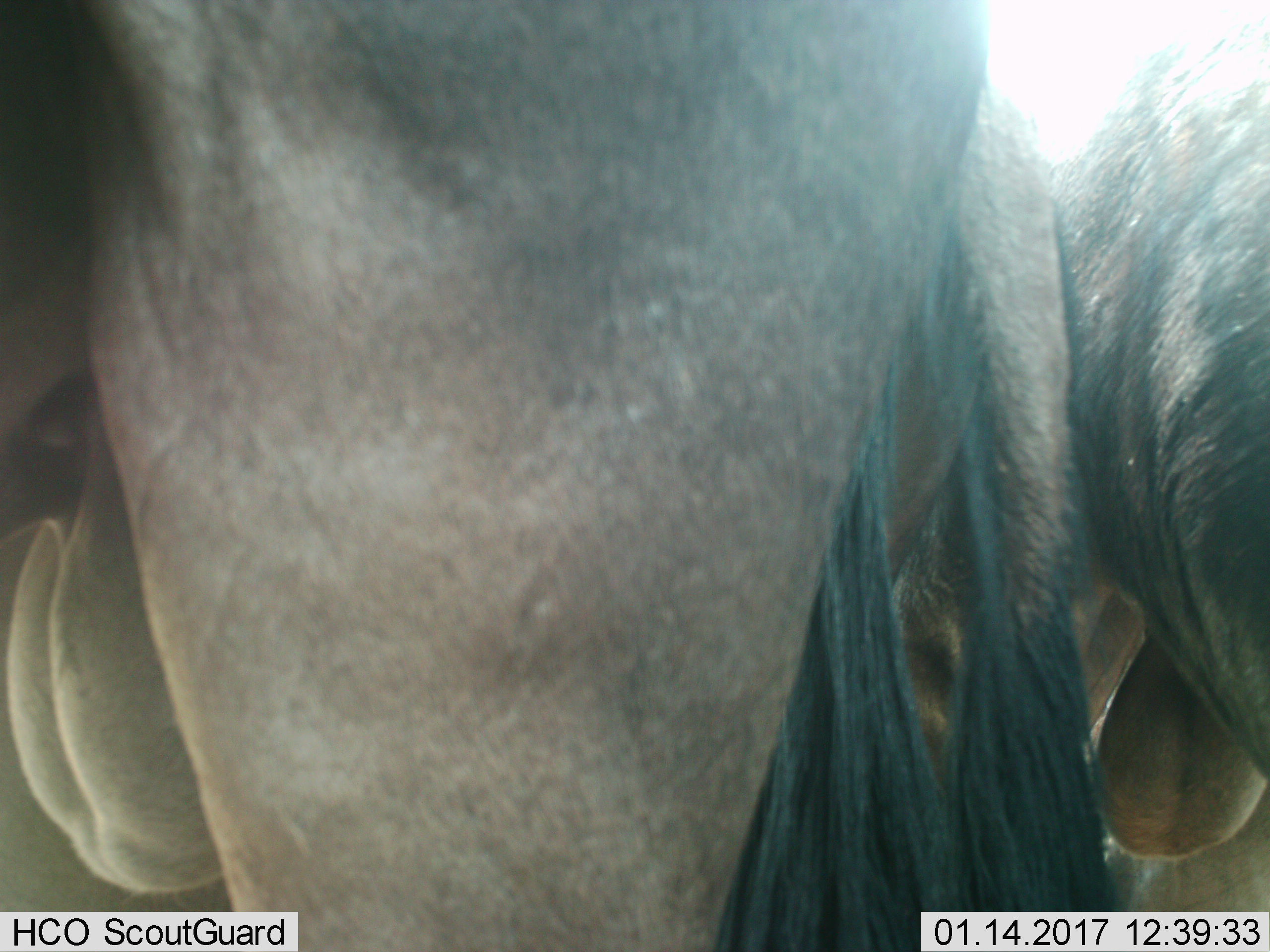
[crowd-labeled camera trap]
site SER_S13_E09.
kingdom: Animalia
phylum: Chordata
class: Mammalia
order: Artiodactyla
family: Bovidae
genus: Connochaetes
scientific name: Connochaetes taurinus taurinus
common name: blue wildebeest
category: wildebeestblue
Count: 2.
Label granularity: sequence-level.